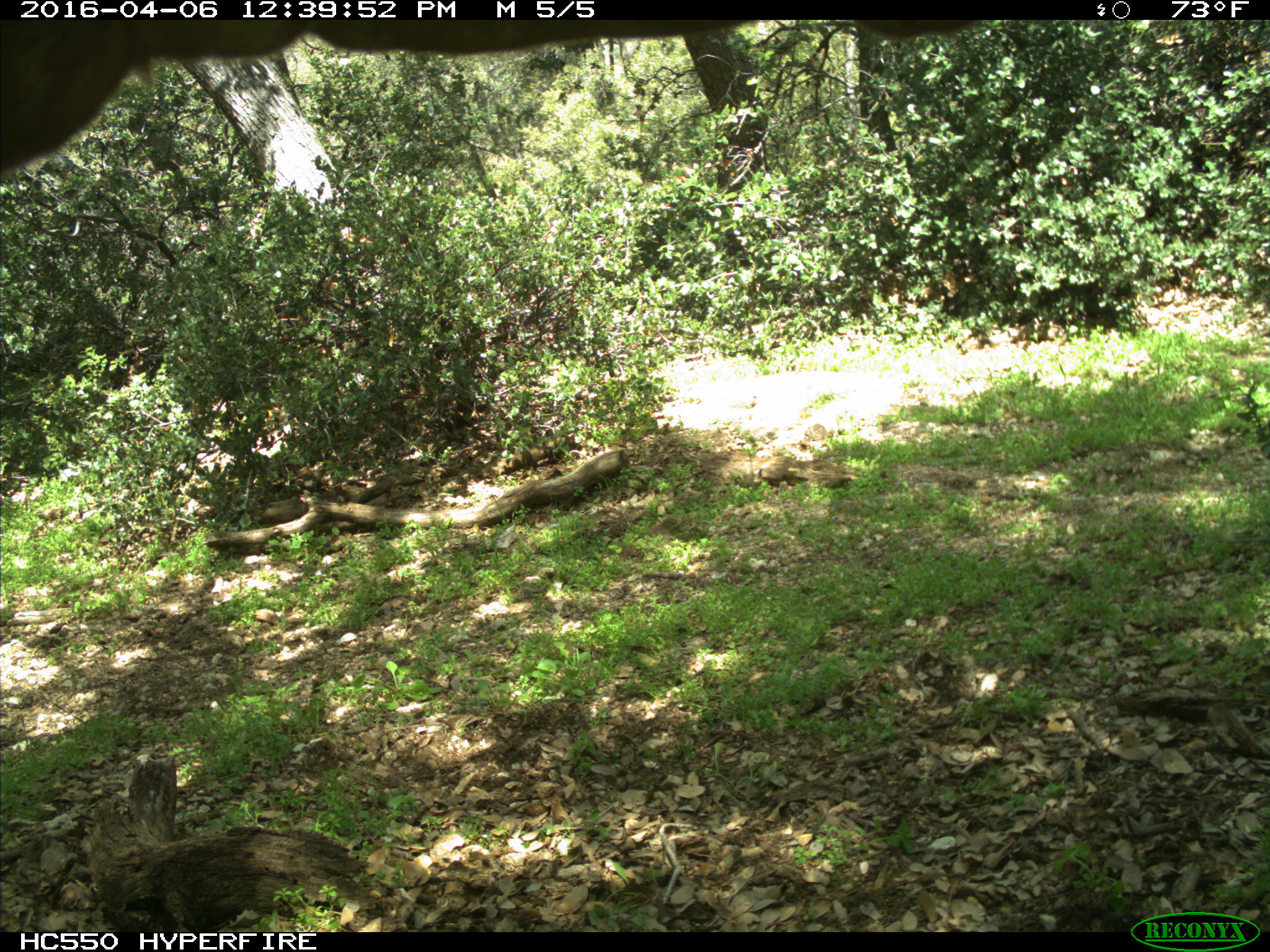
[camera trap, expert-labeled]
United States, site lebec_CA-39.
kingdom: Animalia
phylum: Chordata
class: Mammalia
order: Artiodactyla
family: Bovidae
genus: Bos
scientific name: Bos taurus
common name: domestic cow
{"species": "Bos taurus (domestic cow)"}